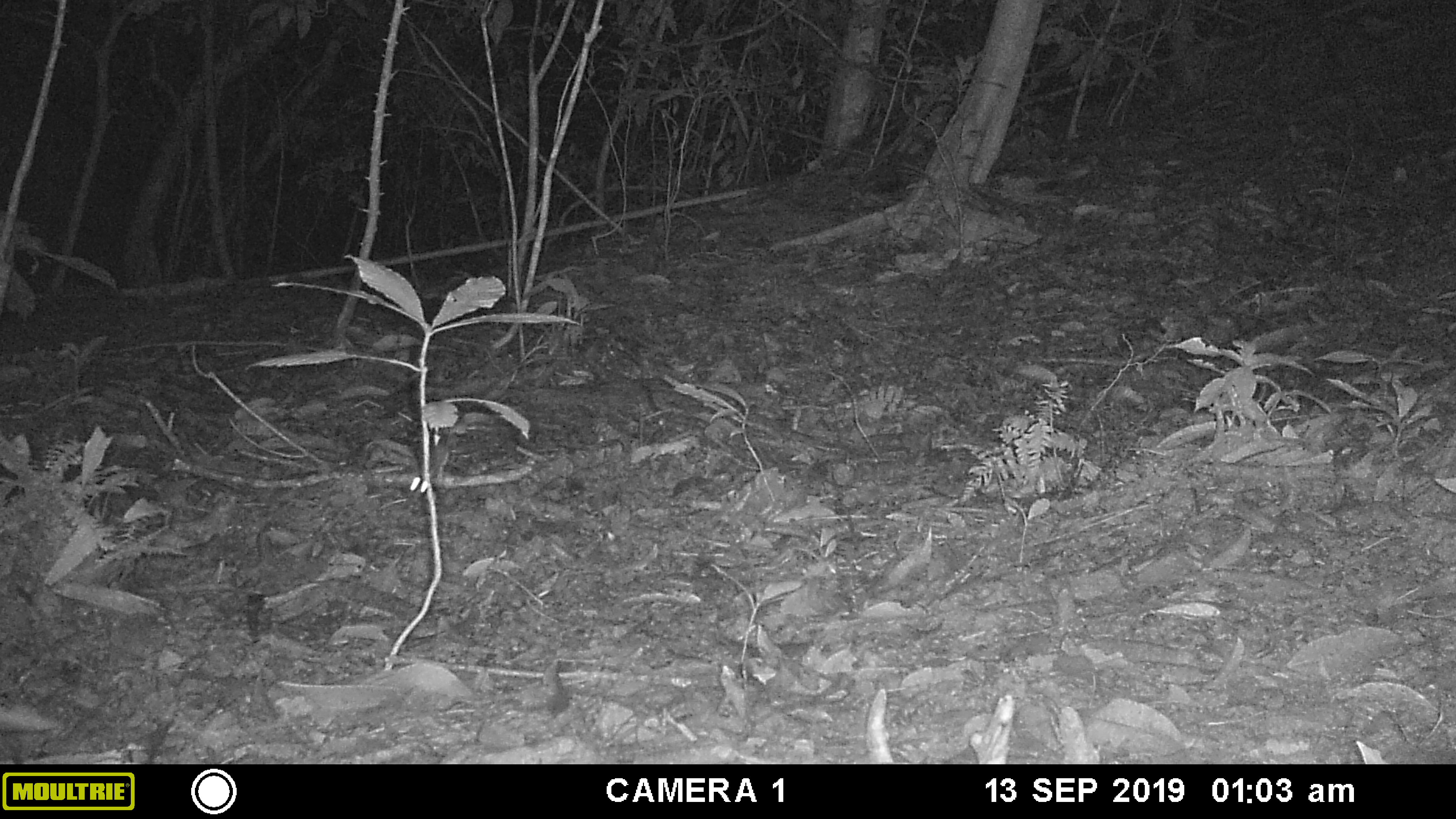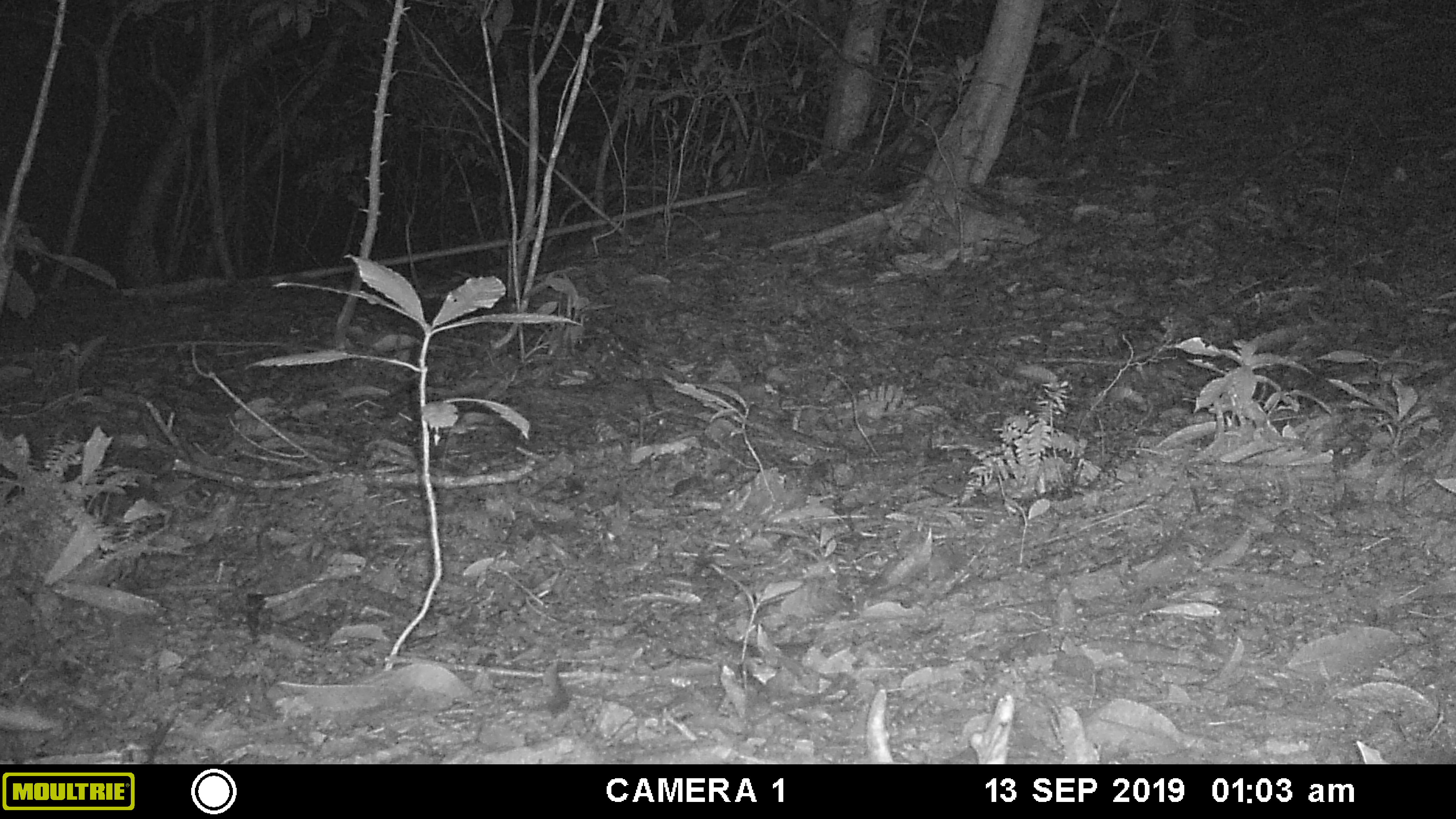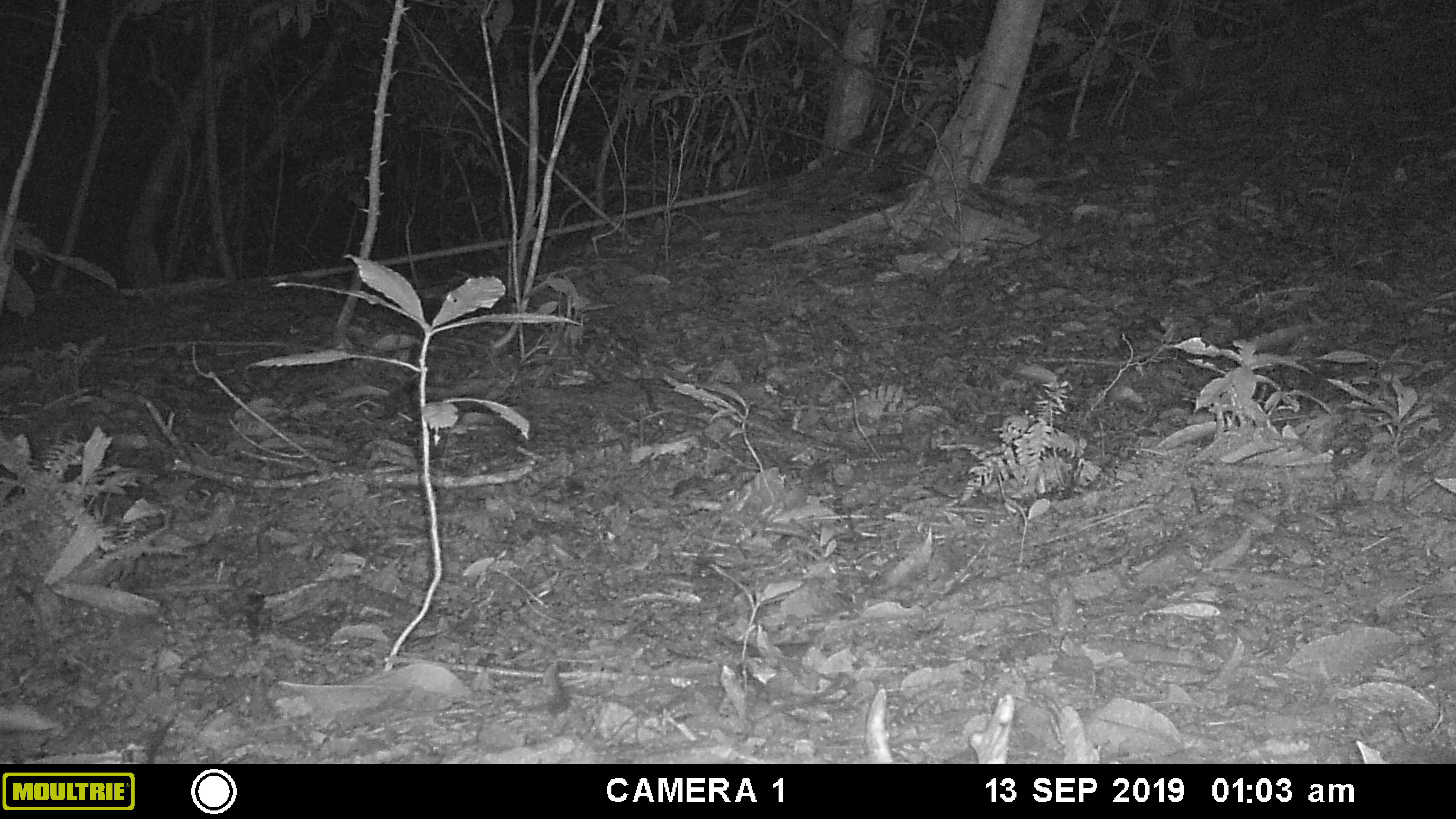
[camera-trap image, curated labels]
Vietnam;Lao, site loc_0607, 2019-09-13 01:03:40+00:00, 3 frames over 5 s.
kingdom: Animalia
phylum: Chordata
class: Mammalia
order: Rodentia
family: Muridae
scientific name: Muridae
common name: old-world mice and rats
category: unidentified murid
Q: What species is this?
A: Unidentified murid (old-world mice and rats) (Muridae).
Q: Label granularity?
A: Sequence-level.